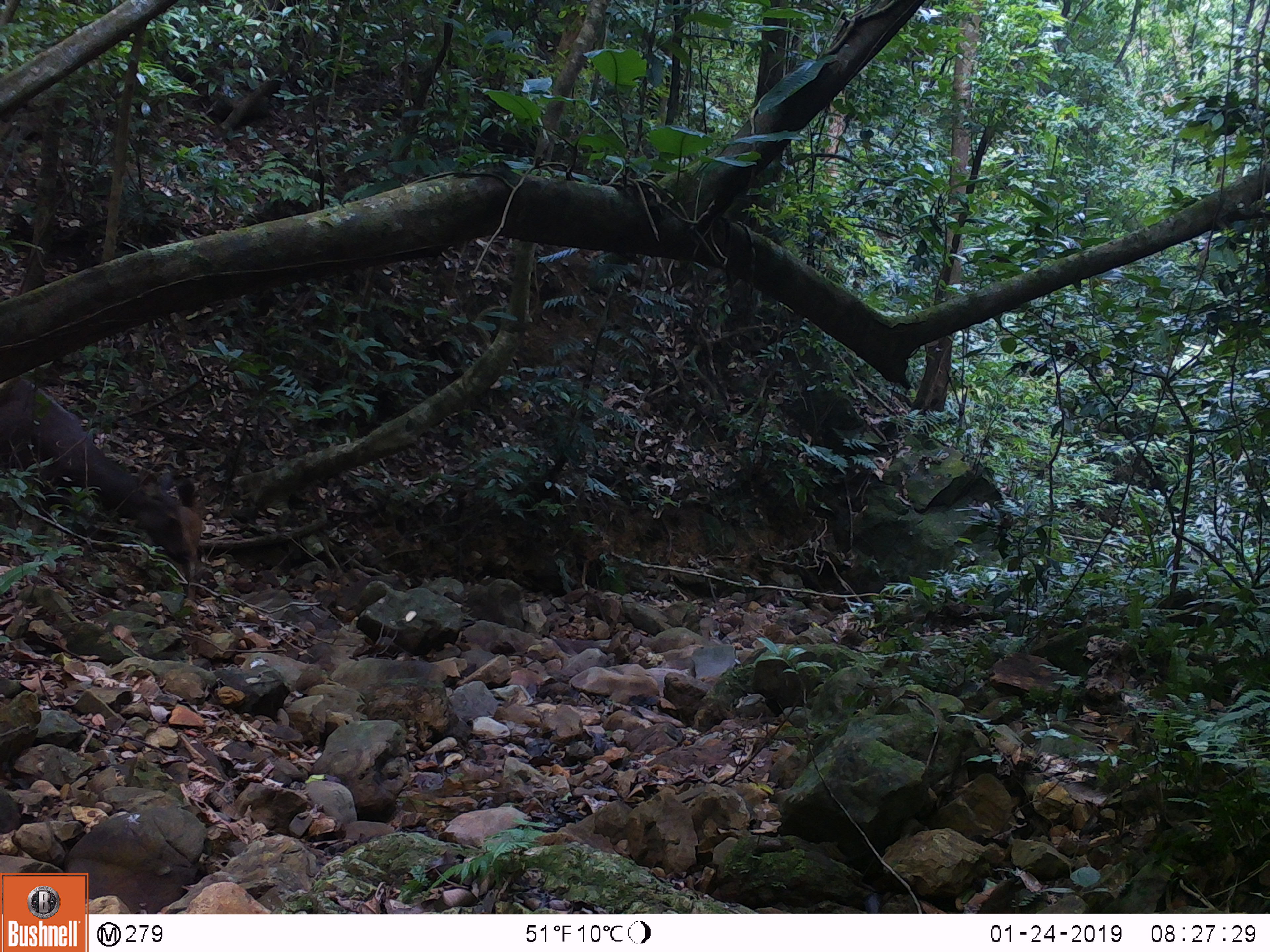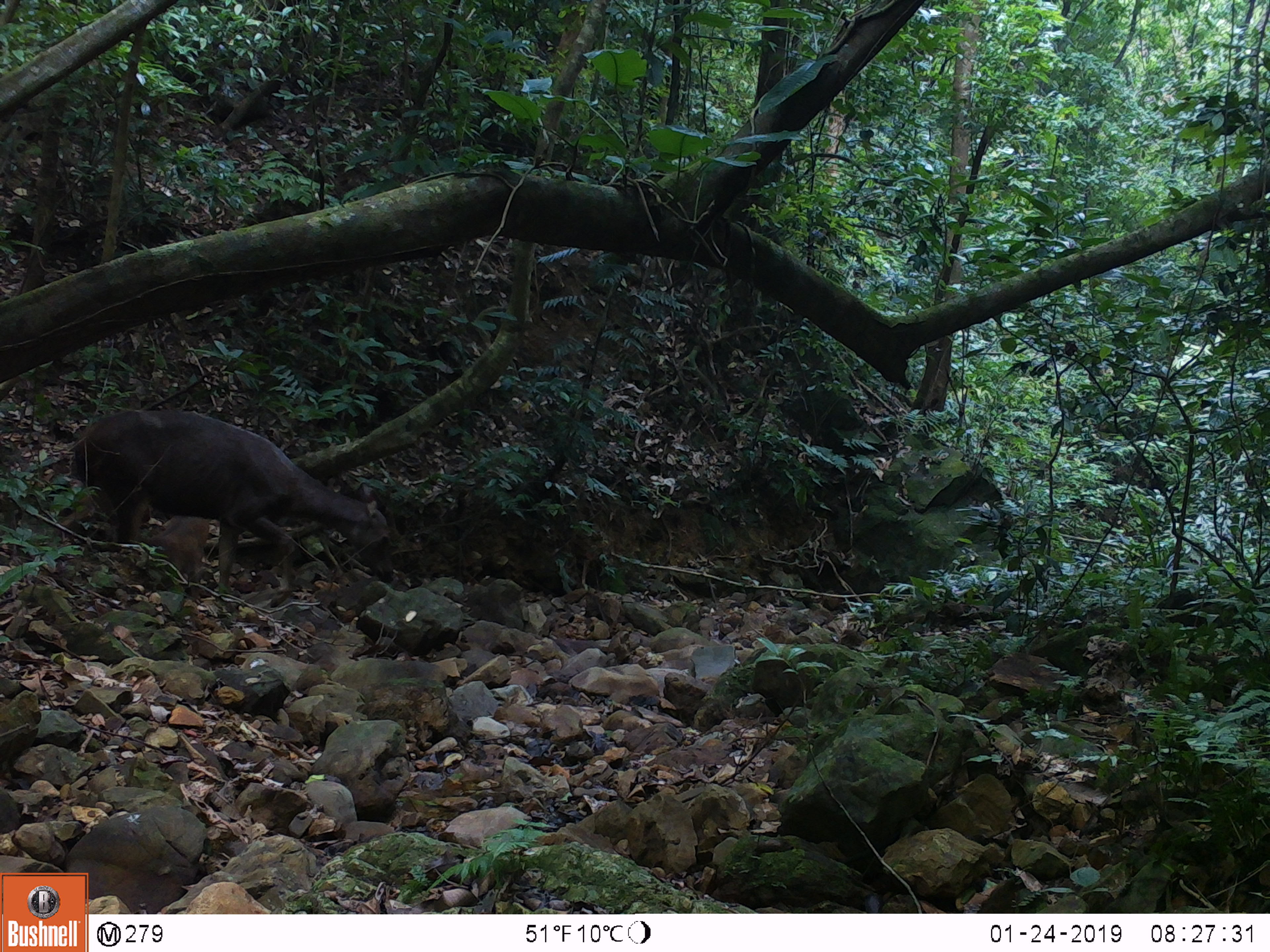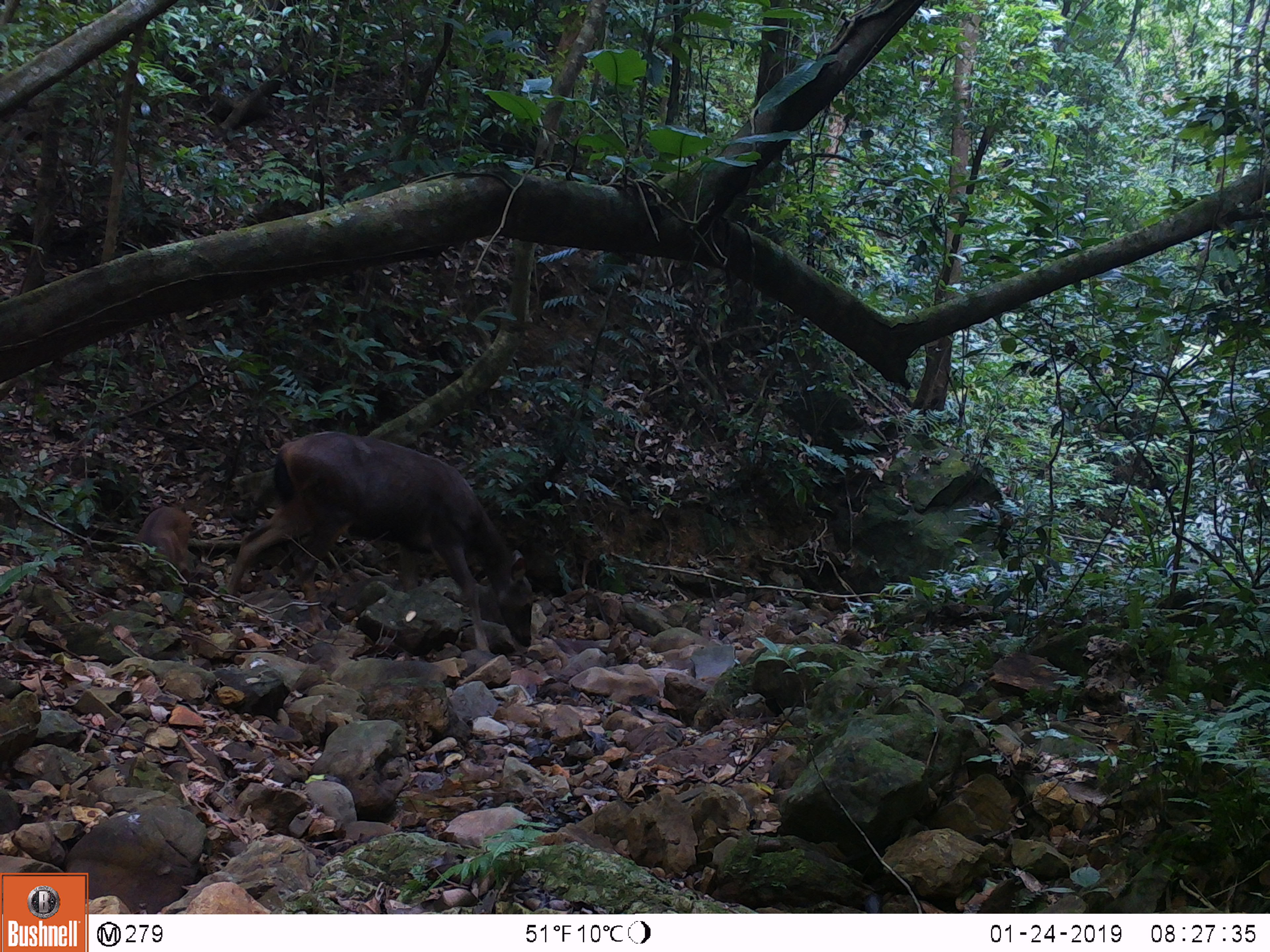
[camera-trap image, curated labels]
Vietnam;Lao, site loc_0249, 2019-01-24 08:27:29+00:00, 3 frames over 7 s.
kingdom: Animalia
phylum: Chordata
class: Mammalia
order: Artiodactyla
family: Cervidae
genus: Rusa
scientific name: Rusa unicolor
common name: sambar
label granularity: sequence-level